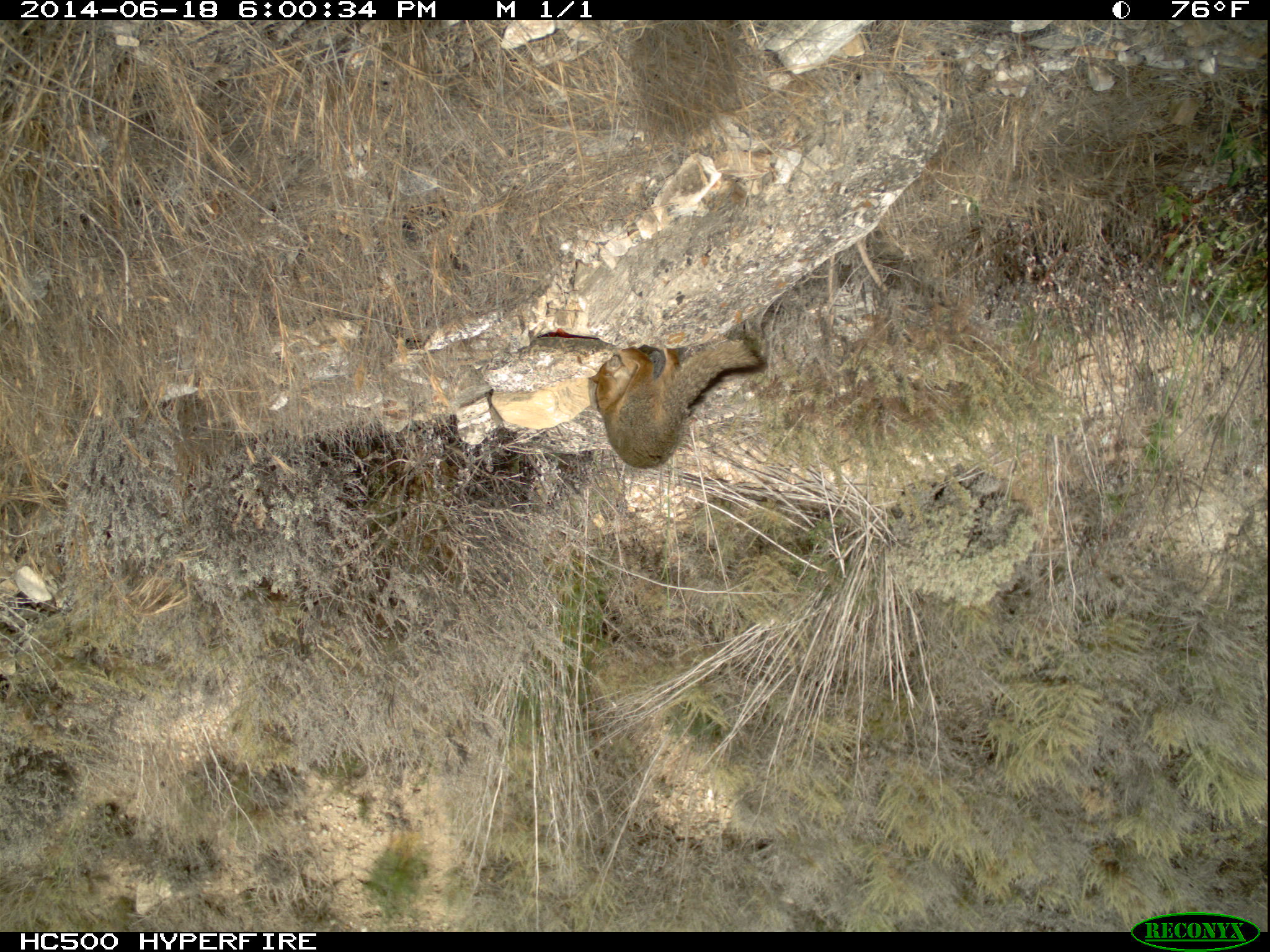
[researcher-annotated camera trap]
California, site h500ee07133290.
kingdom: Animalia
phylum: Chordata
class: Mammalia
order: Carnivora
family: Canidae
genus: Urocyon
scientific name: Urocyon littoralis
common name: island fox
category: fox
Fox (island fox) (Urocyon littoralis).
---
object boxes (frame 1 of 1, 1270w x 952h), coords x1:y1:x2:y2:
fox: 588:338:766:468